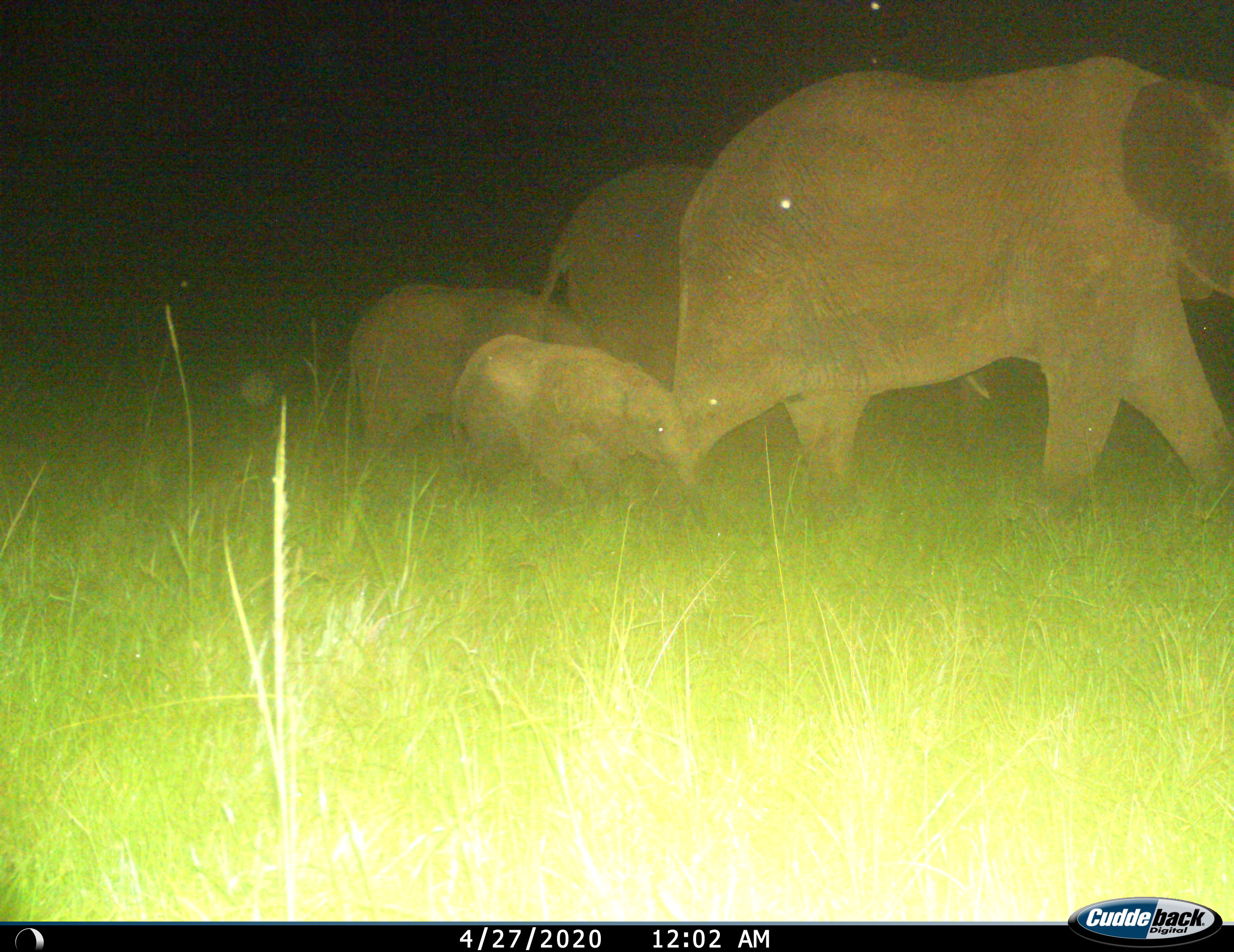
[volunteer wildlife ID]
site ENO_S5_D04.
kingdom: Animalia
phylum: Chordata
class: Mammalia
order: Proboscidea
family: Elephantidae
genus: Loxodonta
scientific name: Loxodonta africana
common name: african bush elephant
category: elephant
Elephant (african bush elephant) (Loxodonta africana), count 4. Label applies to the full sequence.